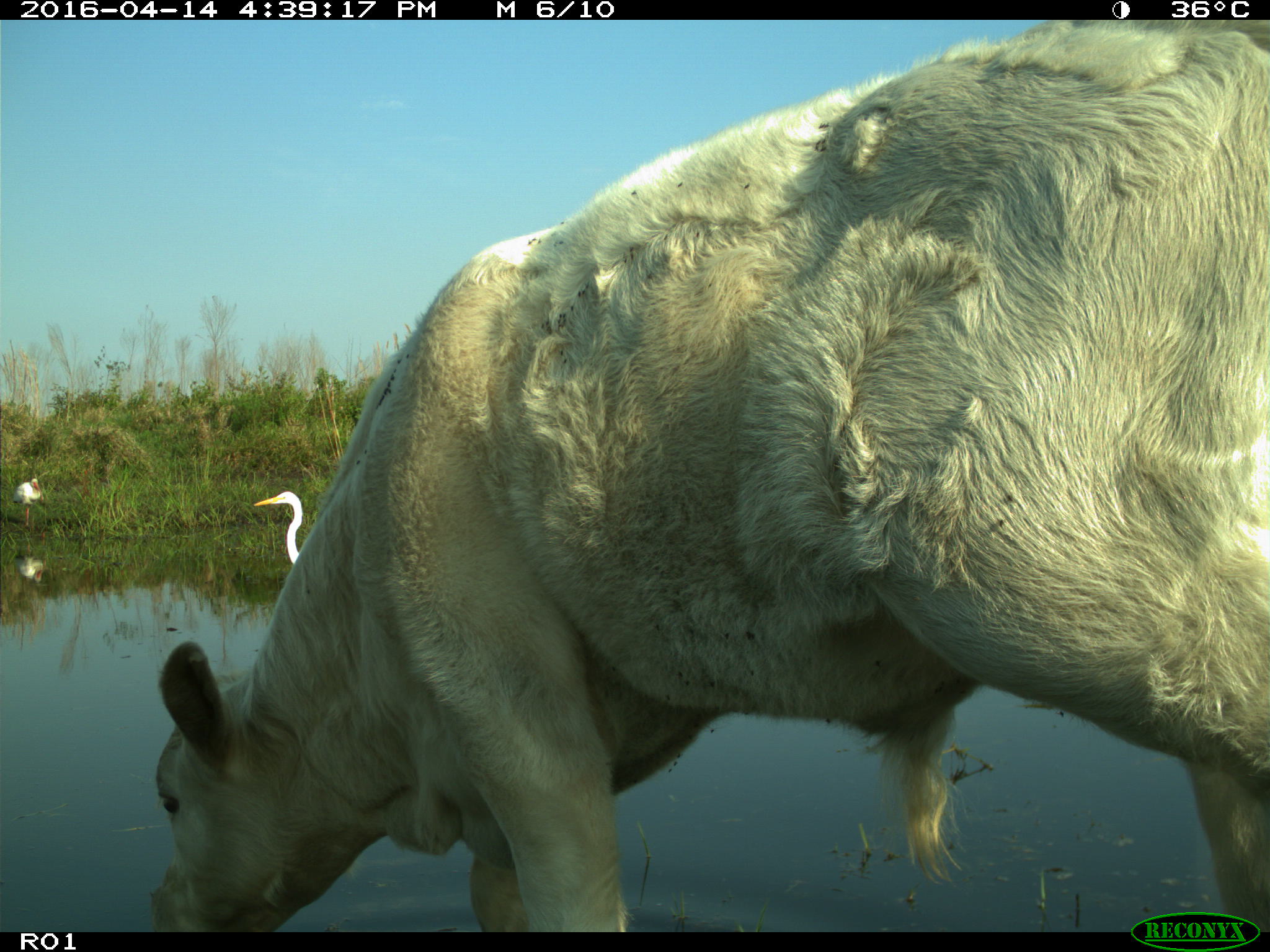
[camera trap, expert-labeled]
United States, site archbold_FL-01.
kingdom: Animalia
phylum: Chordata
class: Mammalia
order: Artiodactyla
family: Bovidae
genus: Bos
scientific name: Bos taurus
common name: domestic cow